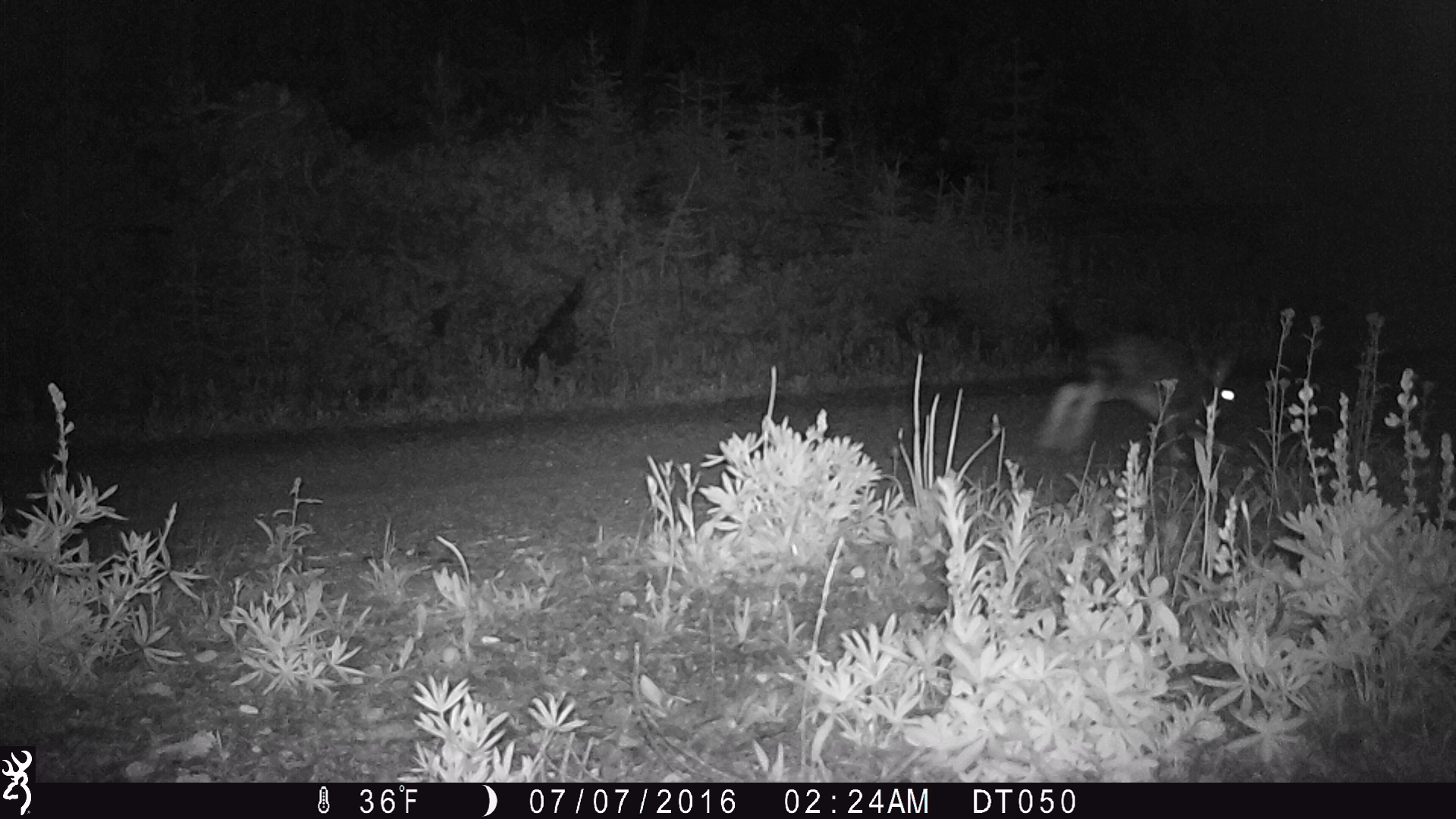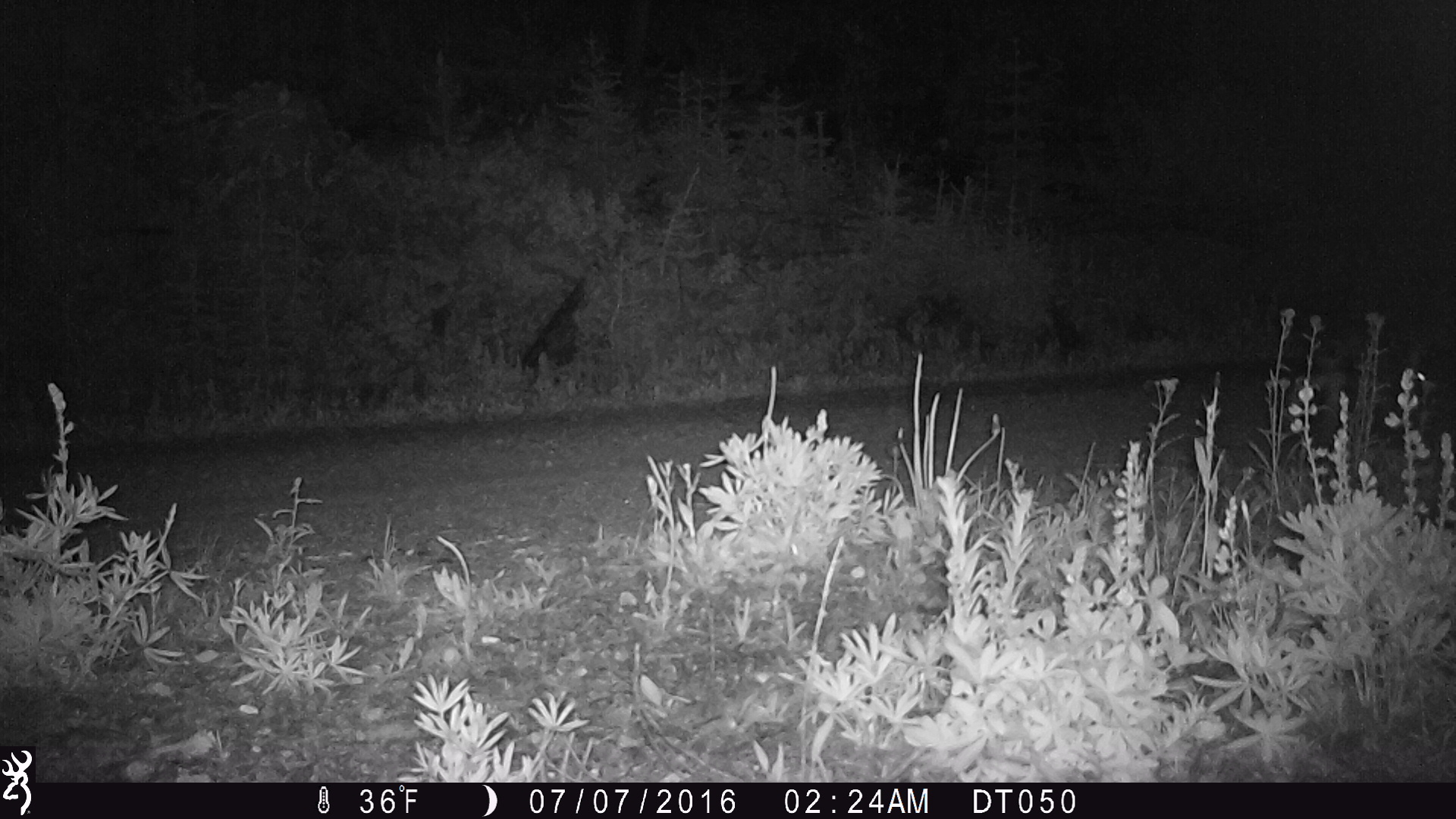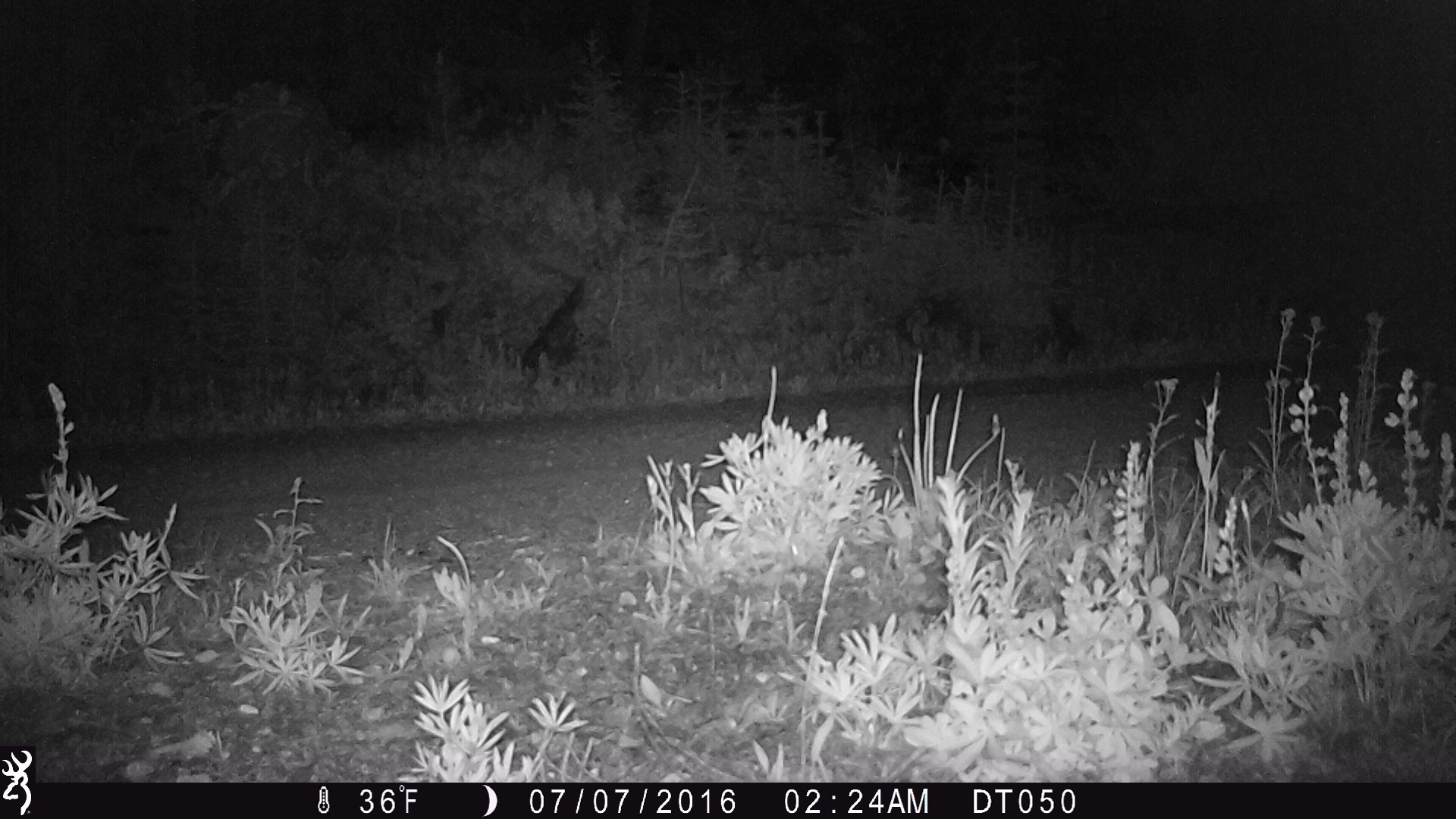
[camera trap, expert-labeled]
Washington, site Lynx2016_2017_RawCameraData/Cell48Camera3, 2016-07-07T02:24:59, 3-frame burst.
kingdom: Animalia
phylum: Chordata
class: Mammalia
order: Lagomorpha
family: Leporidae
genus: Lepus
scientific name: Lepus americanus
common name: snowshoe hare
Lepus americanus (snowshoe hare). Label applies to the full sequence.